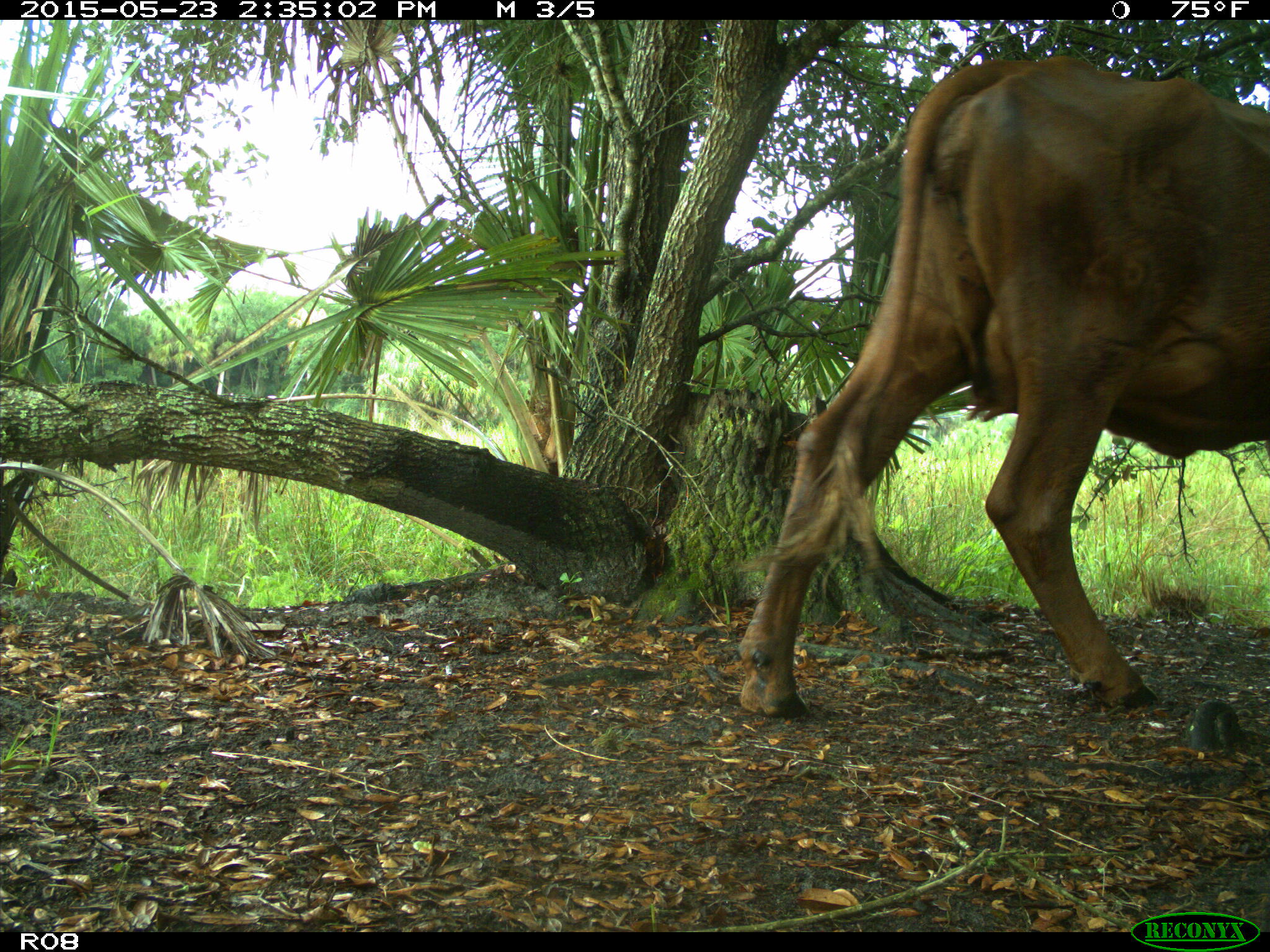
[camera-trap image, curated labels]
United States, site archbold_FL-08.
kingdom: Animalia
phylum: Chordata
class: Mammalia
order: Artiodactyla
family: Bovidae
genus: Bos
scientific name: Bos taurus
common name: domestic cow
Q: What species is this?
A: Bos taurus (domestic cow).